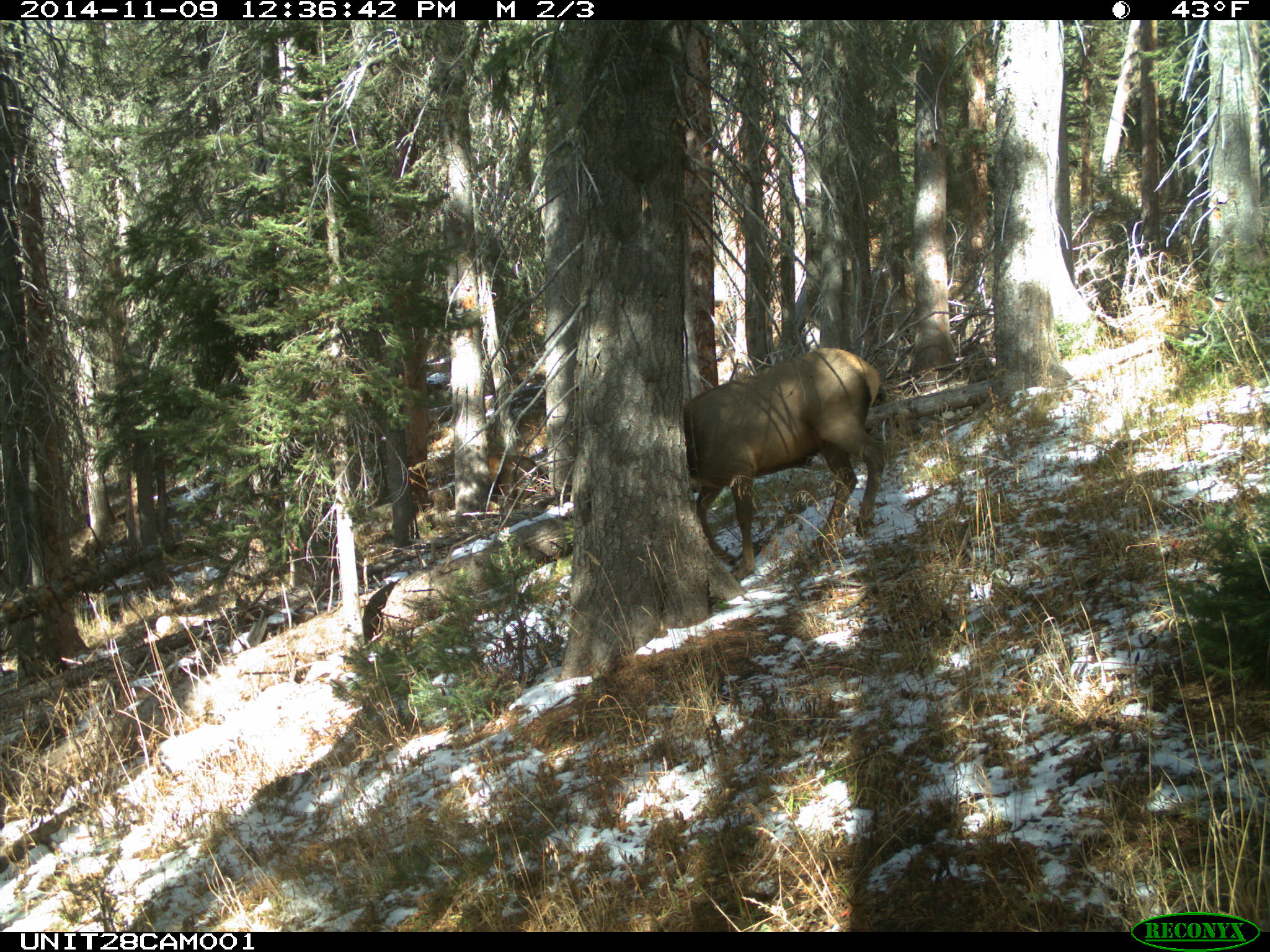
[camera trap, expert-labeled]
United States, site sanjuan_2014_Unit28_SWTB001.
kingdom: Animalia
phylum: Chordata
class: Mammalia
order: Artiodactyla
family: Cervidae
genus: Cervus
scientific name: Cervus elaphus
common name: red deer